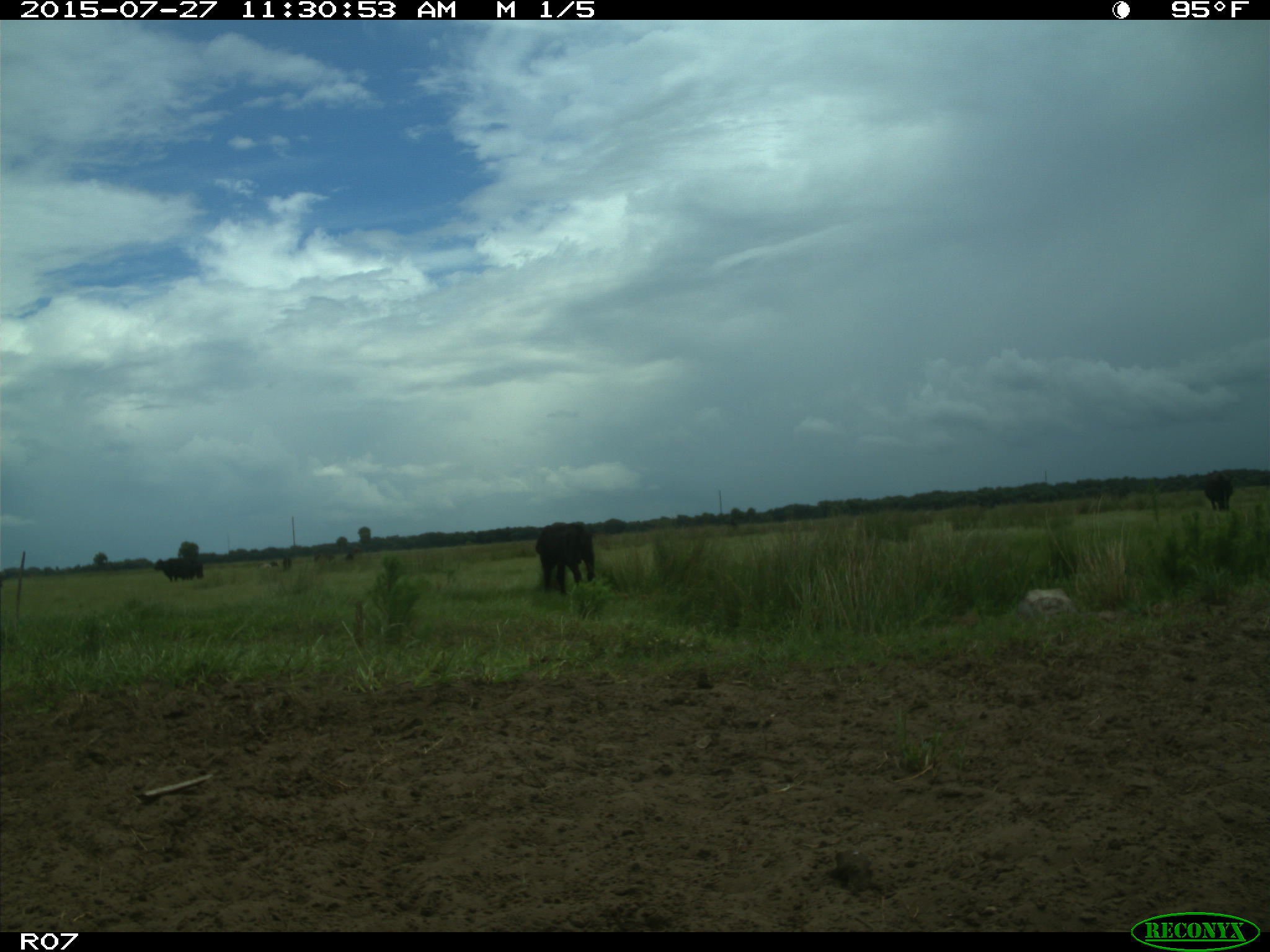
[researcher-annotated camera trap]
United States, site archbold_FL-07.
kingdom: Animalia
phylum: Chordata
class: Mammalia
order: Artiodactyla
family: Bovidae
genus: Bos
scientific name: Bos taurus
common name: domestic cow